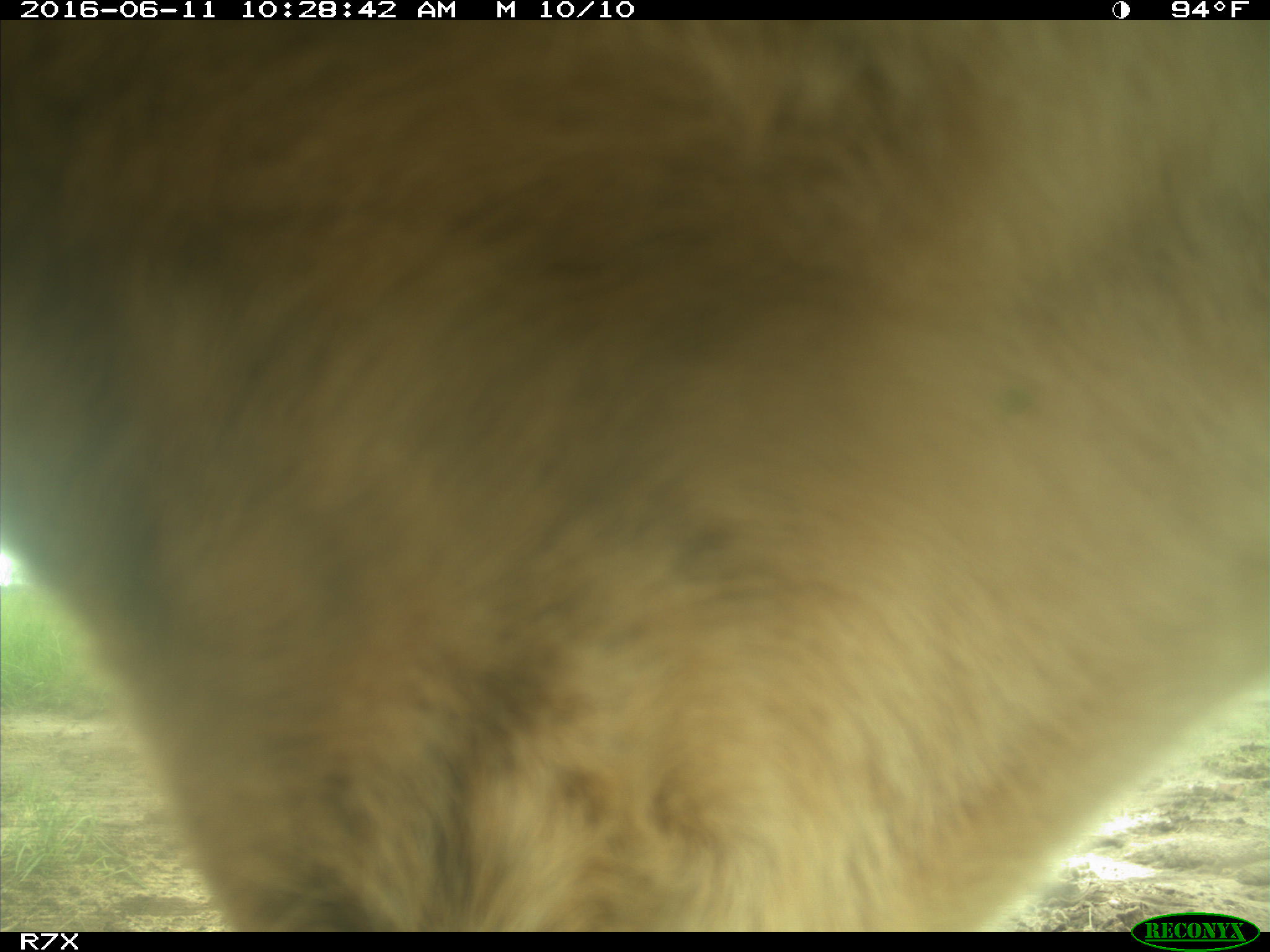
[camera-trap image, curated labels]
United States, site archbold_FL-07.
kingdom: Animalia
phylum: Chordata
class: Mammalia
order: Artiodactyla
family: Bovidae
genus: Bos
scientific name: Bos taurus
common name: domestic cow